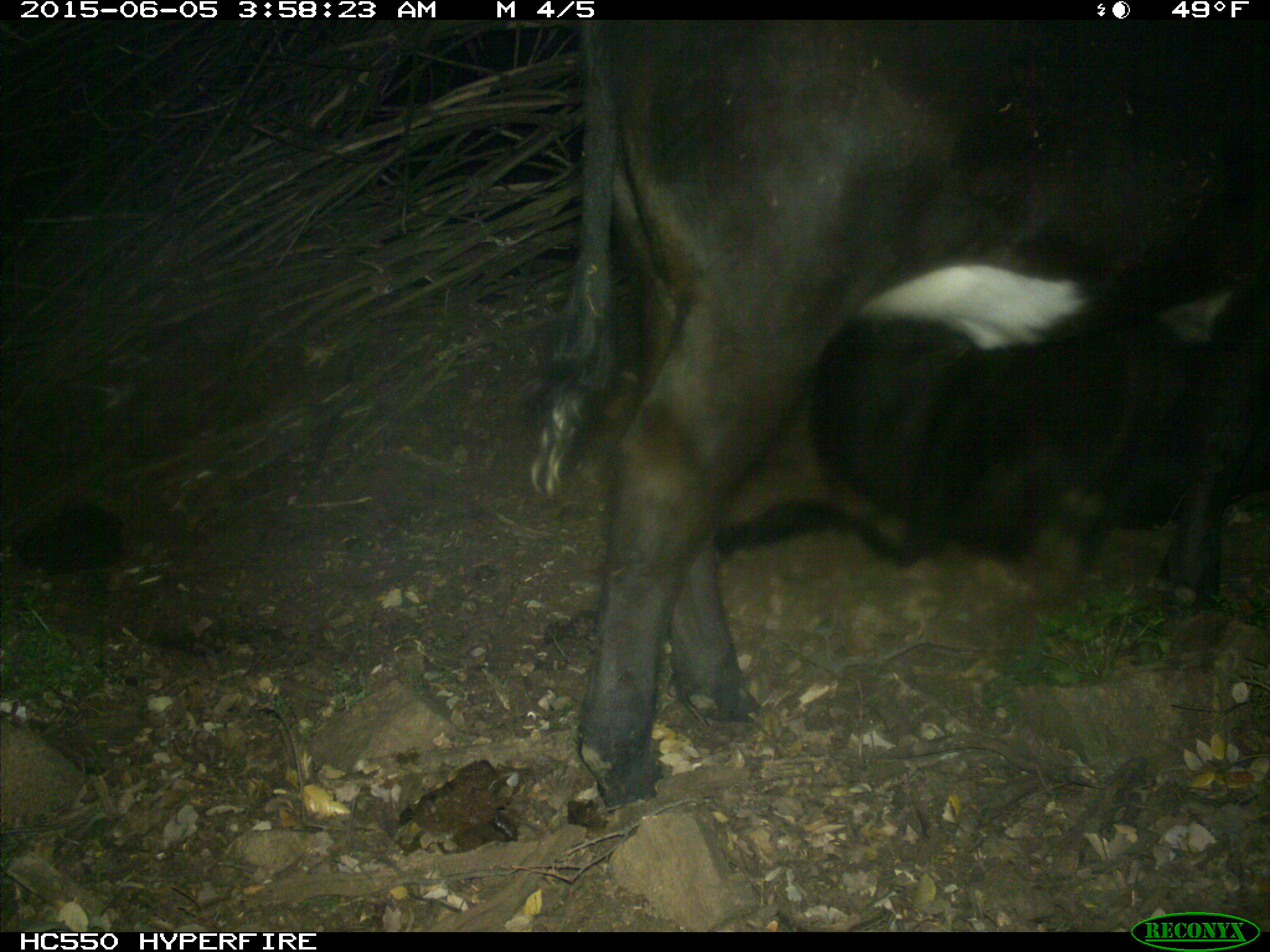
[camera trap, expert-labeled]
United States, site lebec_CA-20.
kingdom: Animalia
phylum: Chordata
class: Mammalia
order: Artiodactyla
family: Bovidae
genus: Bos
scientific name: Bos taurus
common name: domestic cow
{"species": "Bos taurus (domestic cow)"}